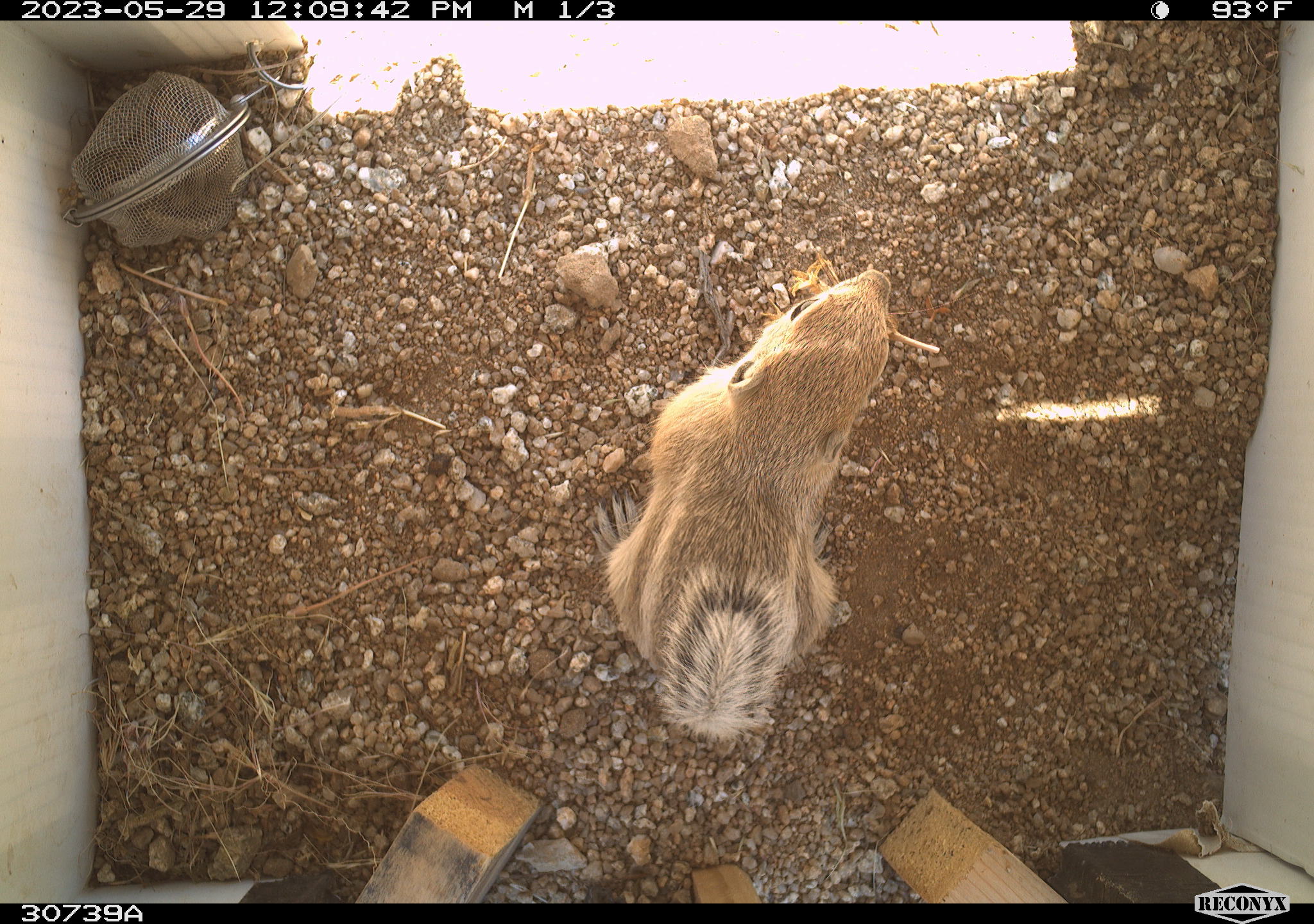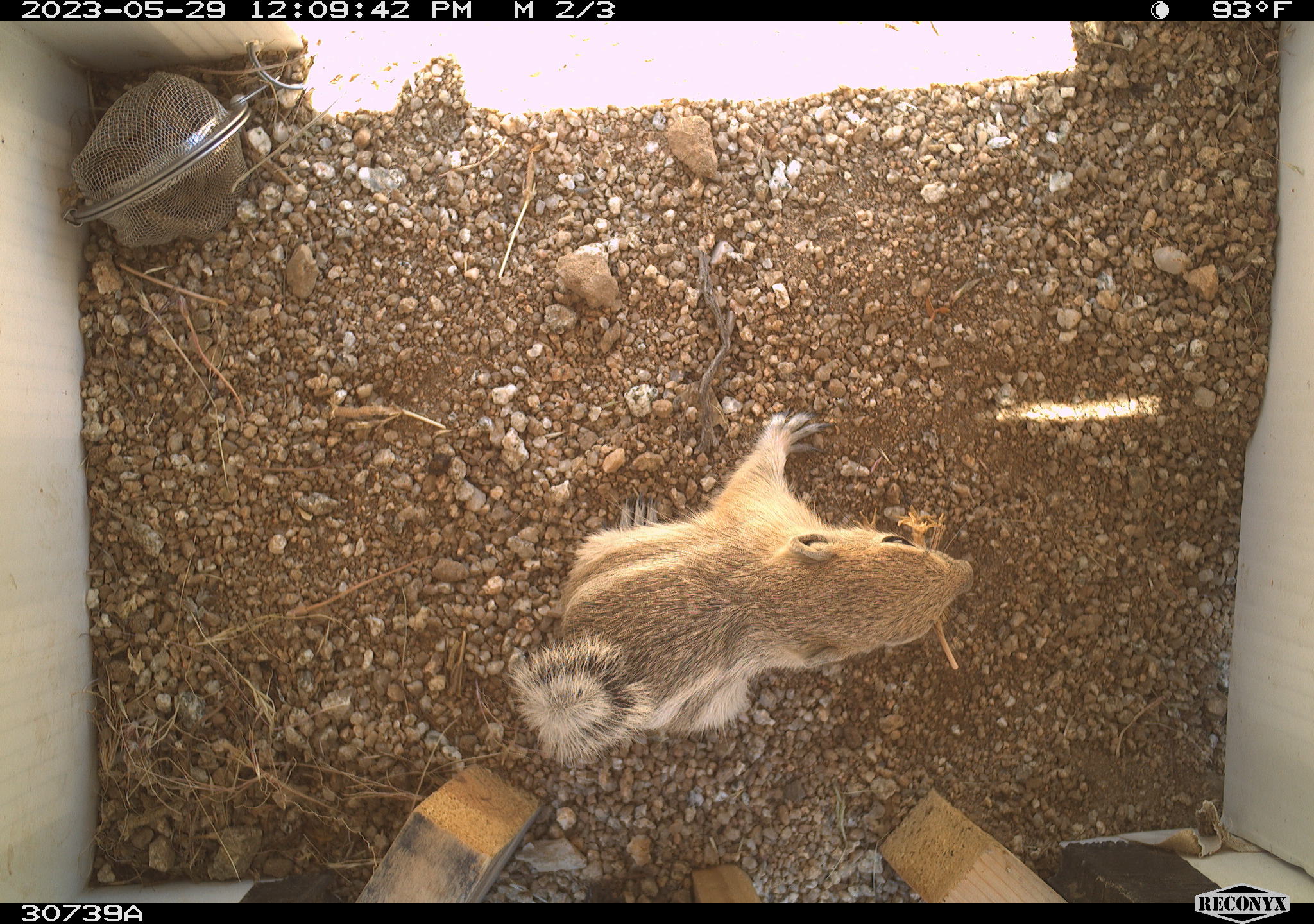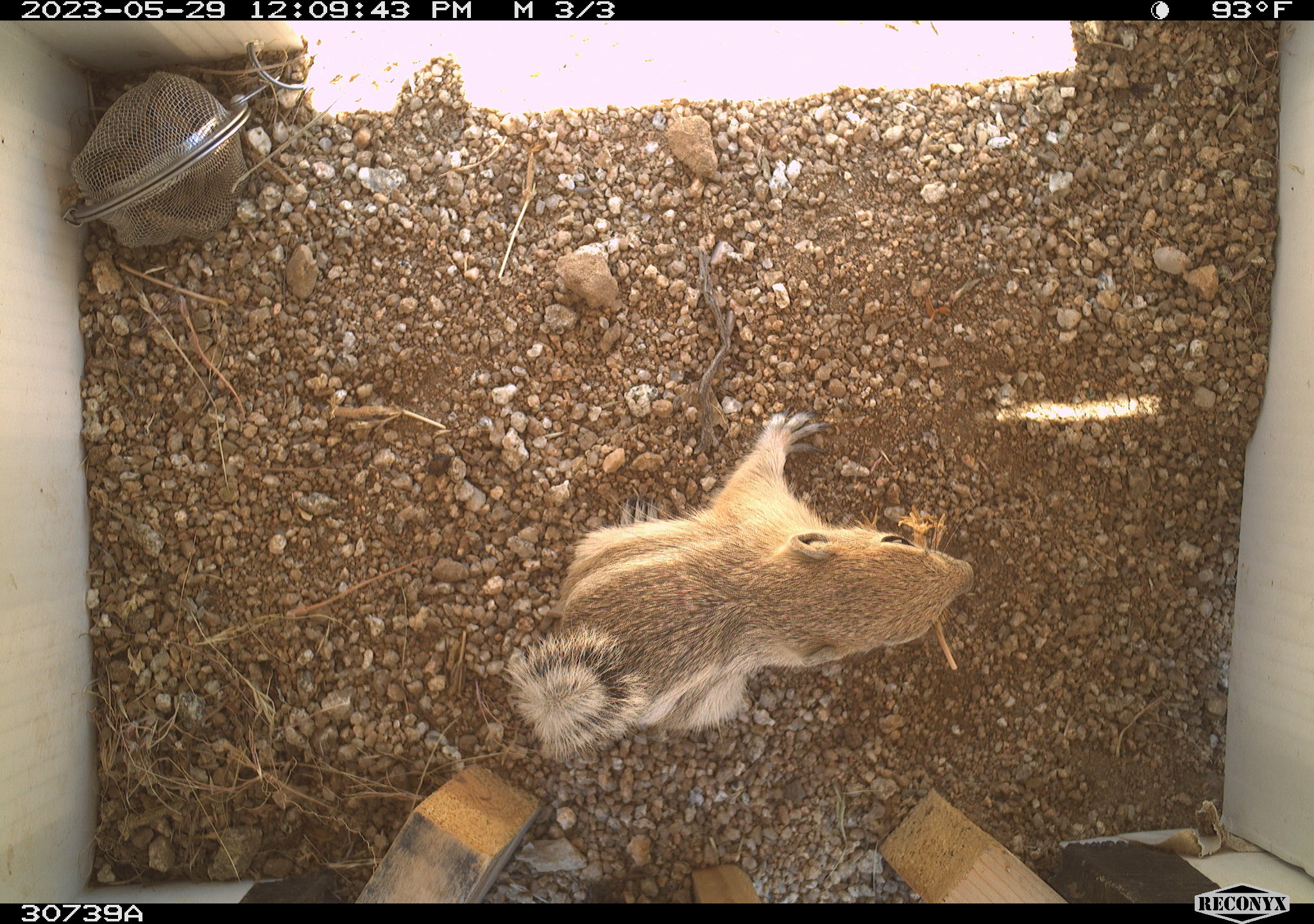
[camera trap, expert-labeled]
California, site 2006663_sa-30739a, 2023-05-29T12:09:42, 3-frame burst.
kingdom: Animalia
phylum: Chordata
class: Mammalia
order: Rodentia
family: Sciuridae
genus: Ammospermophilus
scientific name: Ammospermophilus leucurus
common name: white-tailed antelope squirrel